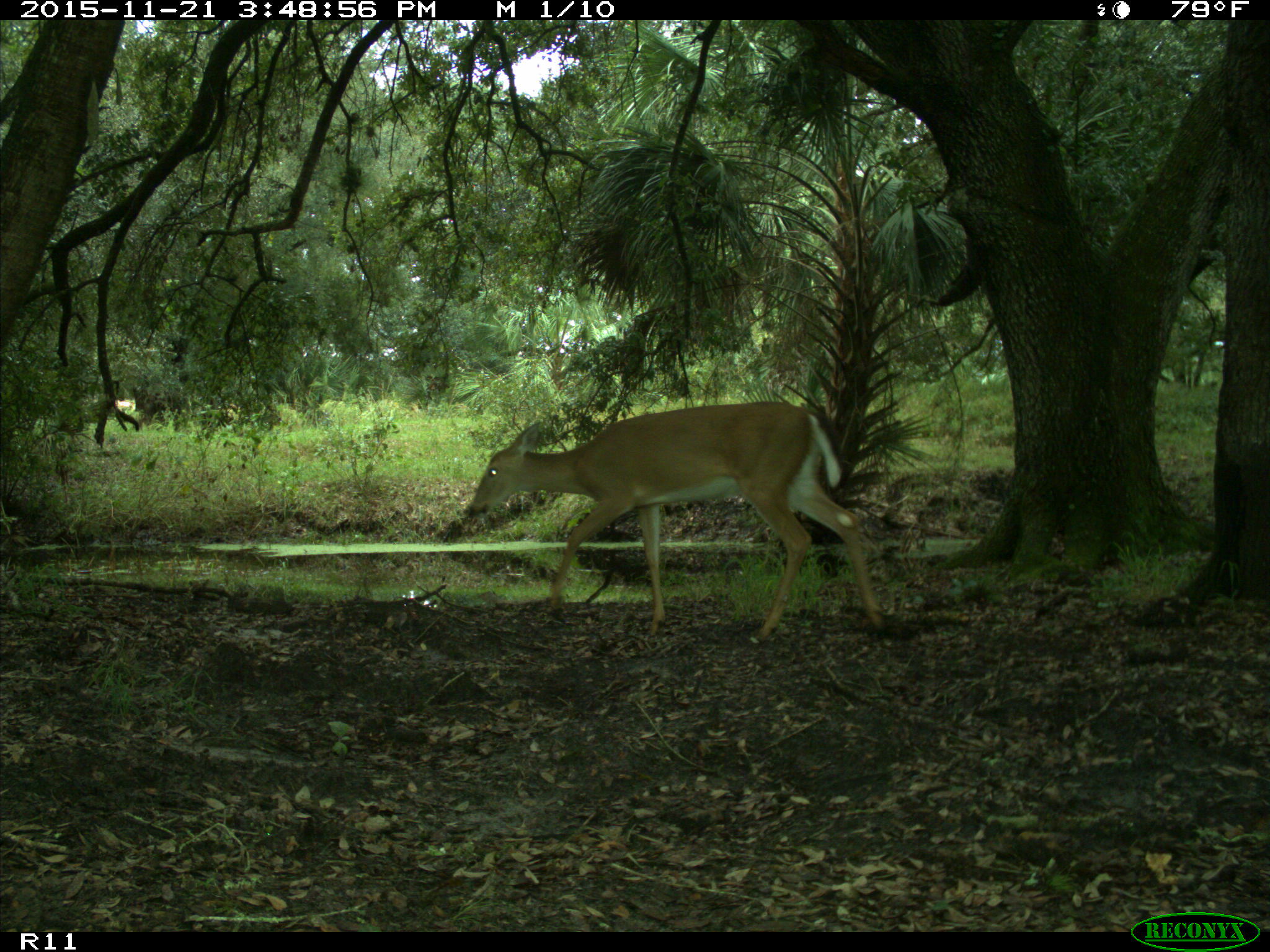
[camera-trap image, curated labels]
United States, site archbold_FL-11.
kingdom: Animalia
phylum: Chordata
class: Mammalia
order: Artiodactyla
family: Cervidae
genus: Odocoileus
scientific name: Odocoileus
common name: deer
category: unidentified deer